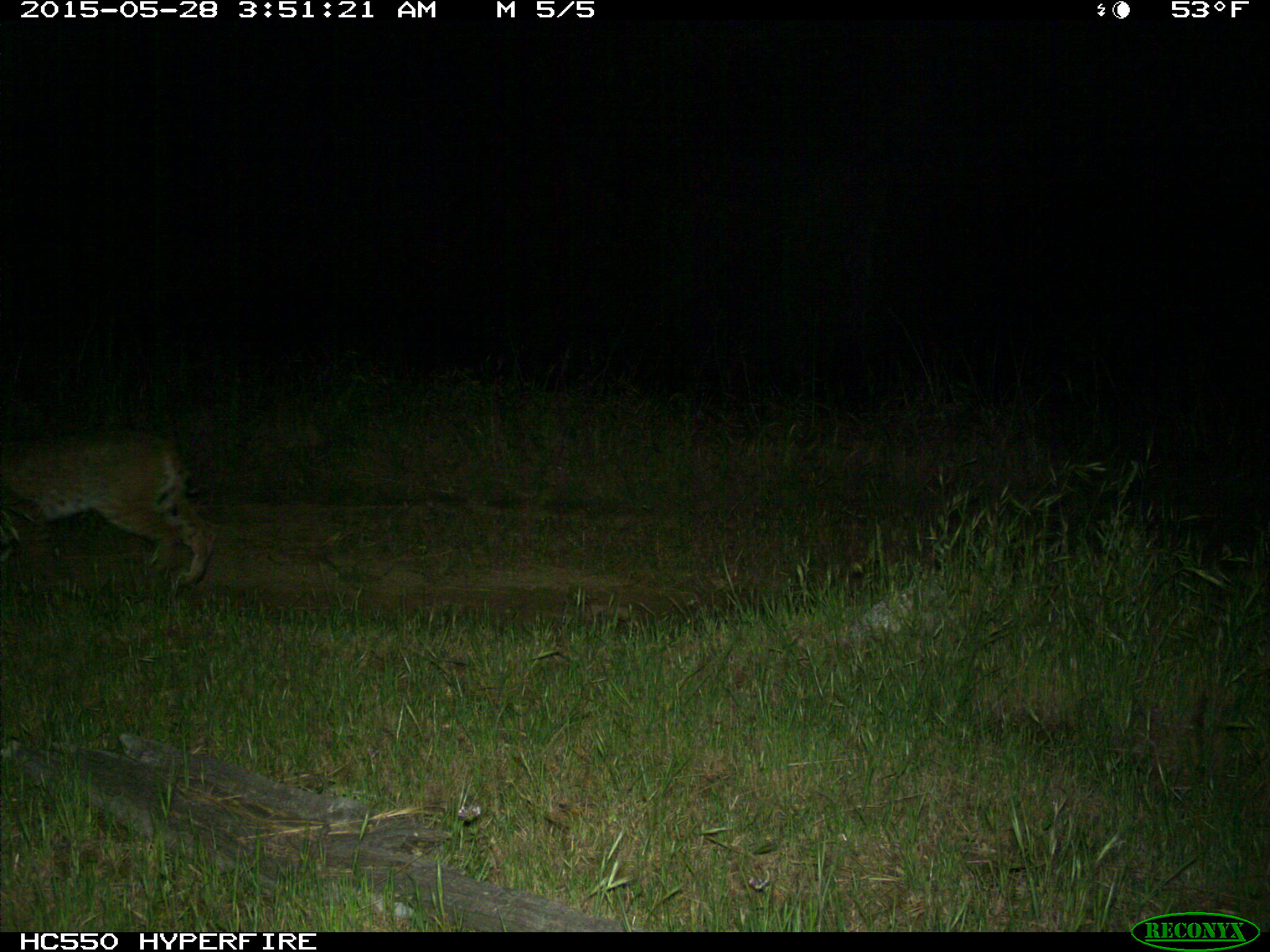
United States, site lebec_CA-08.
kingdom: Animalia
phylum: Chordata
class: Mammalia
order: Carnivora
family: Felidae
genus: Lynx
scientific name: Lynx rufus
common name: bobcat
Lynx rufus (bobcat).